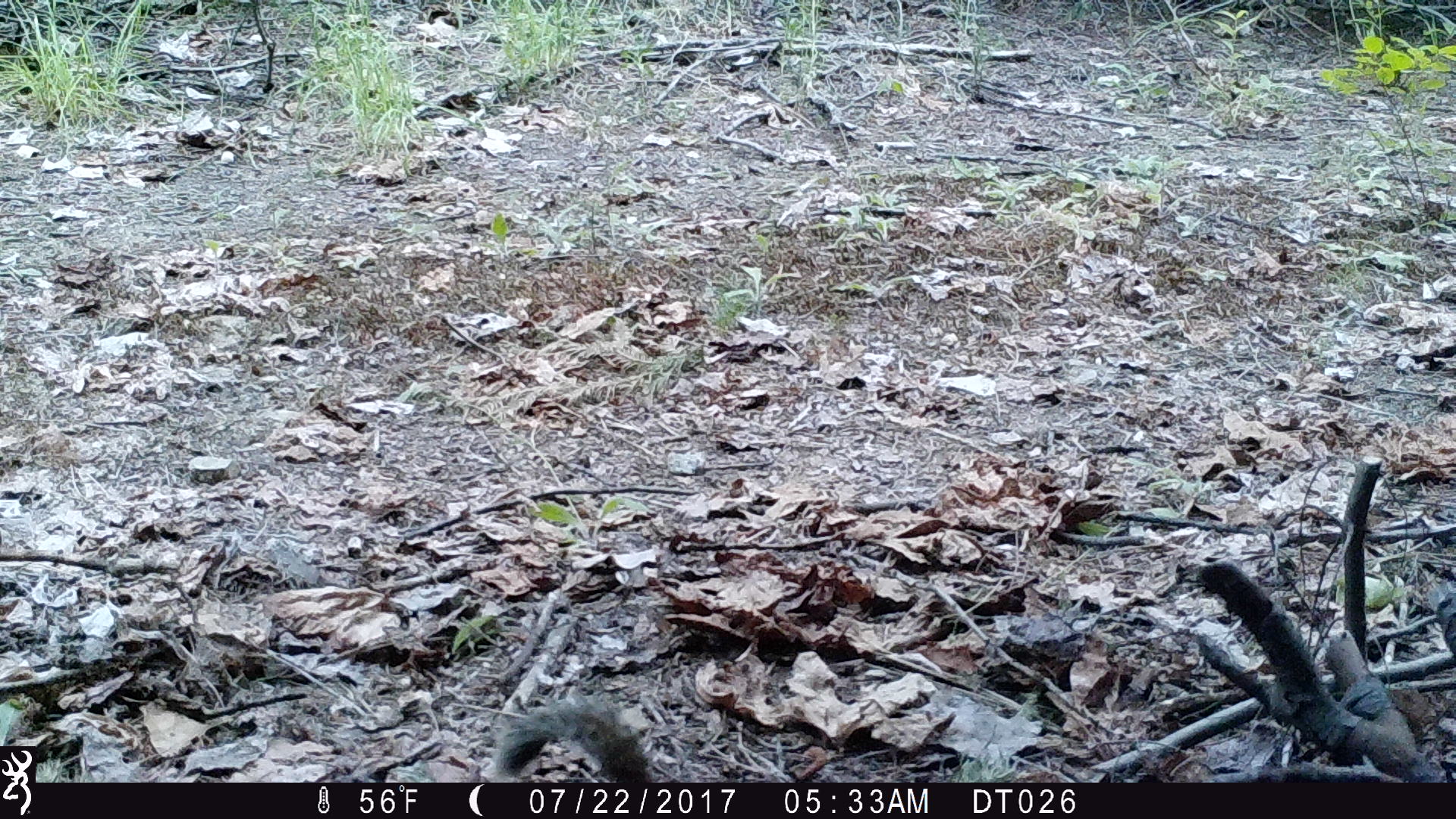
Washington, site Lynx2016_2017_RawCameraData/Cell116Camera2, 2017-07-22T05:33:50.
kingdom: Animalia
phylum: Chordata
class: Mammalia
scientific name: Mammalia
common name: small mammal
Small mammal (Mammalia). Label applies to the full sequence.